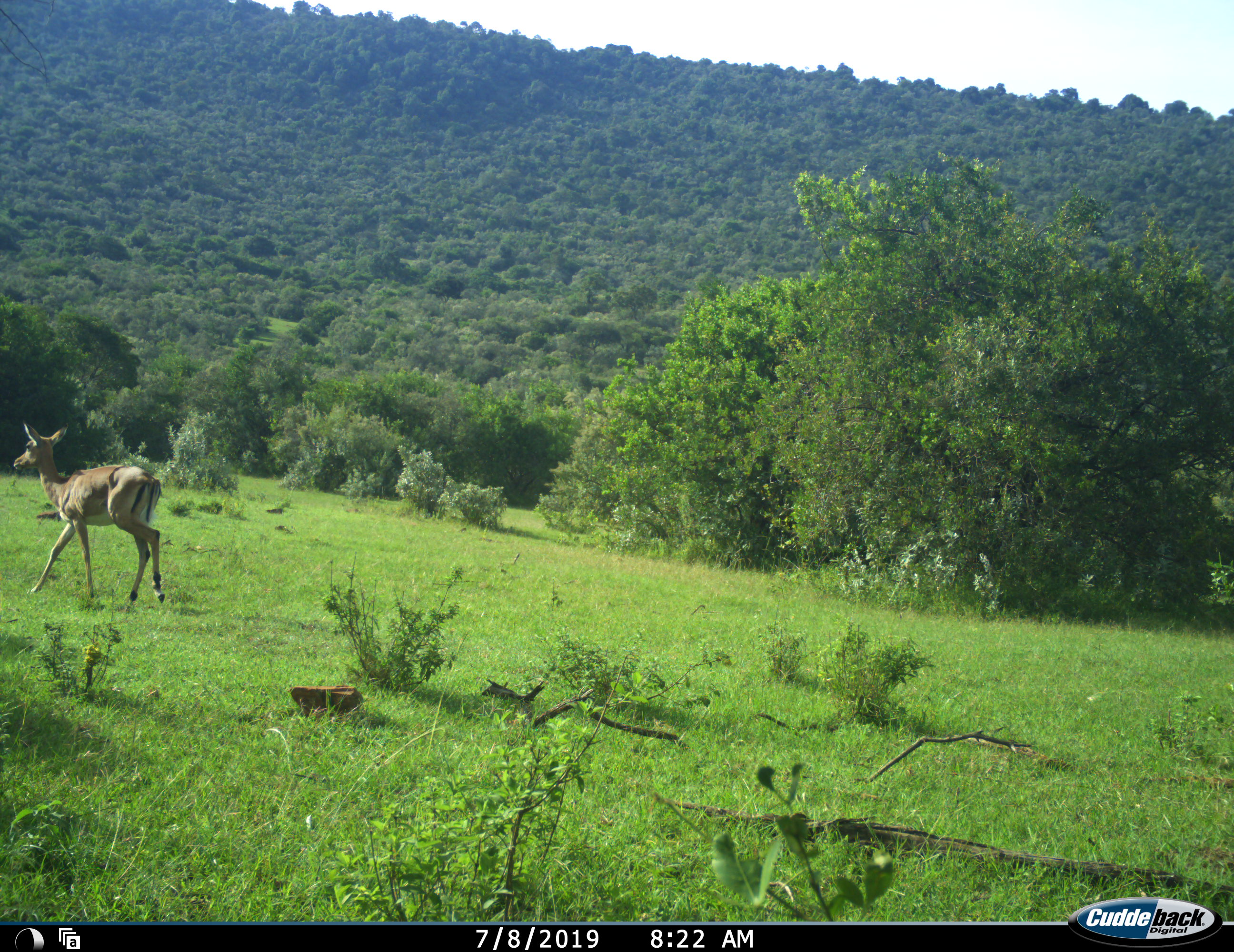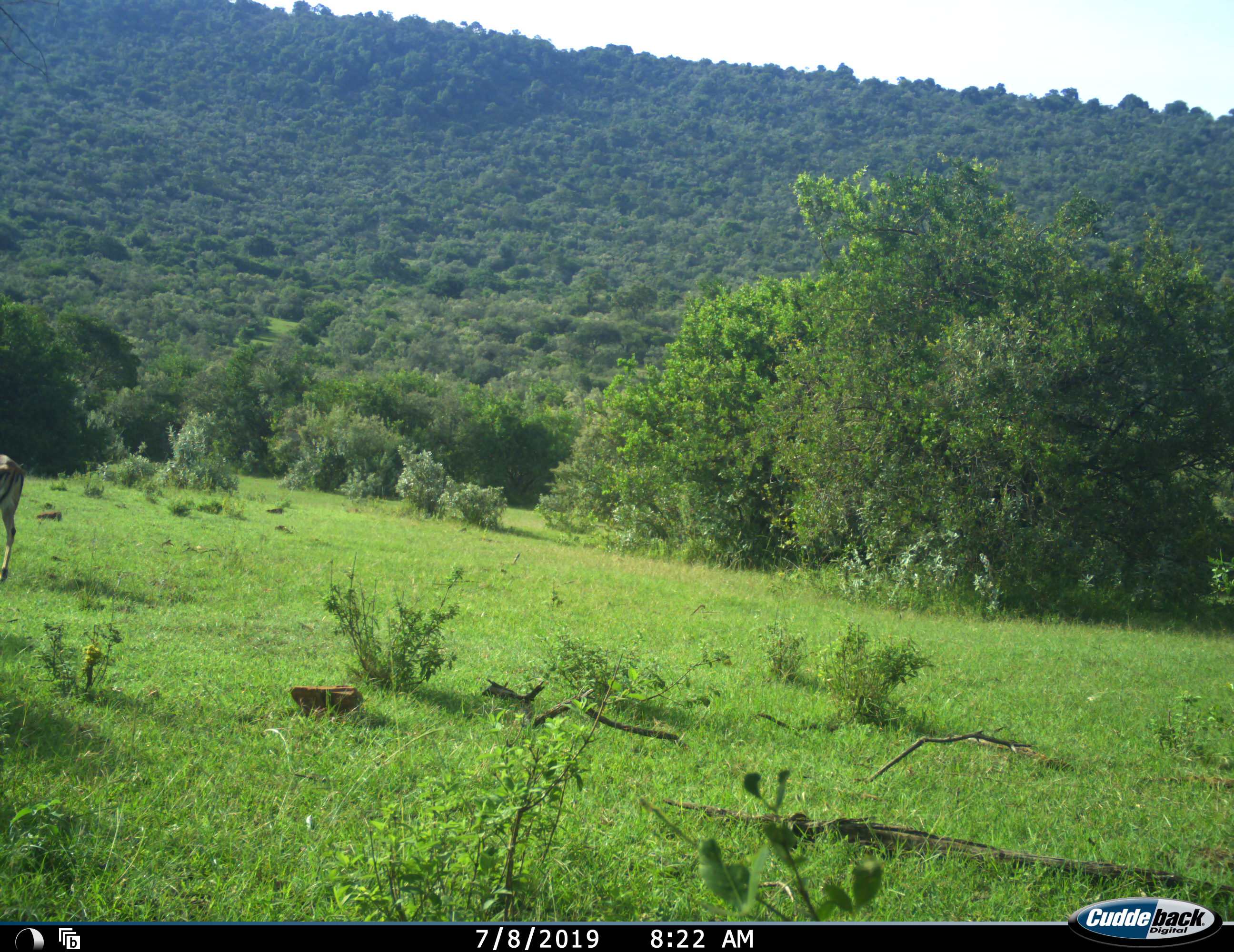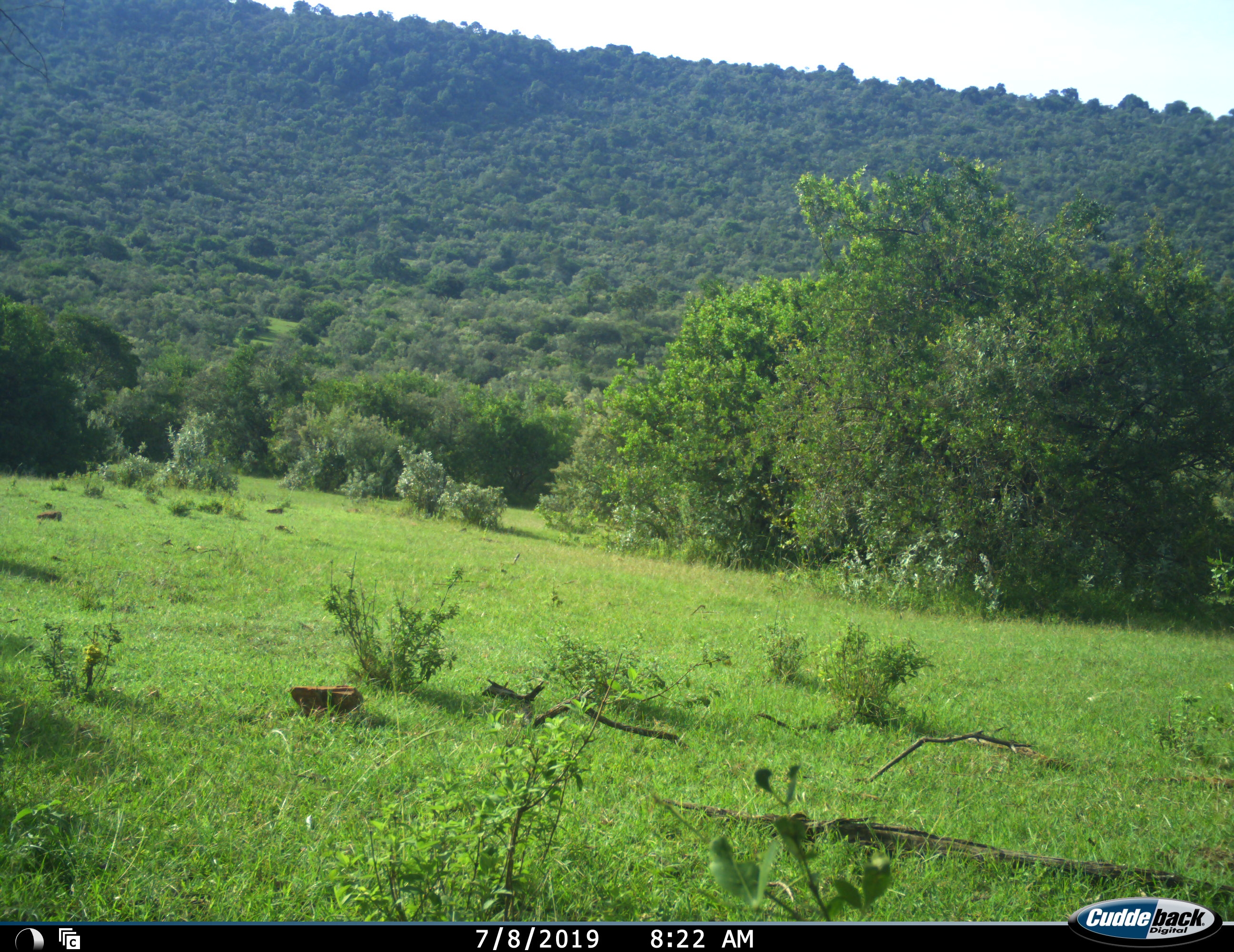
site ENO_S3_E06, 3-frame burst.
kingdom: Animalia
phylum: Chordata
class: Mammalia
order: Artiodactyla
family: Bovidae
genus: Aepyceros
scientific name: Aepyceros melampus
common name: impala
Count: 1.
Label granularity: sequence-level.